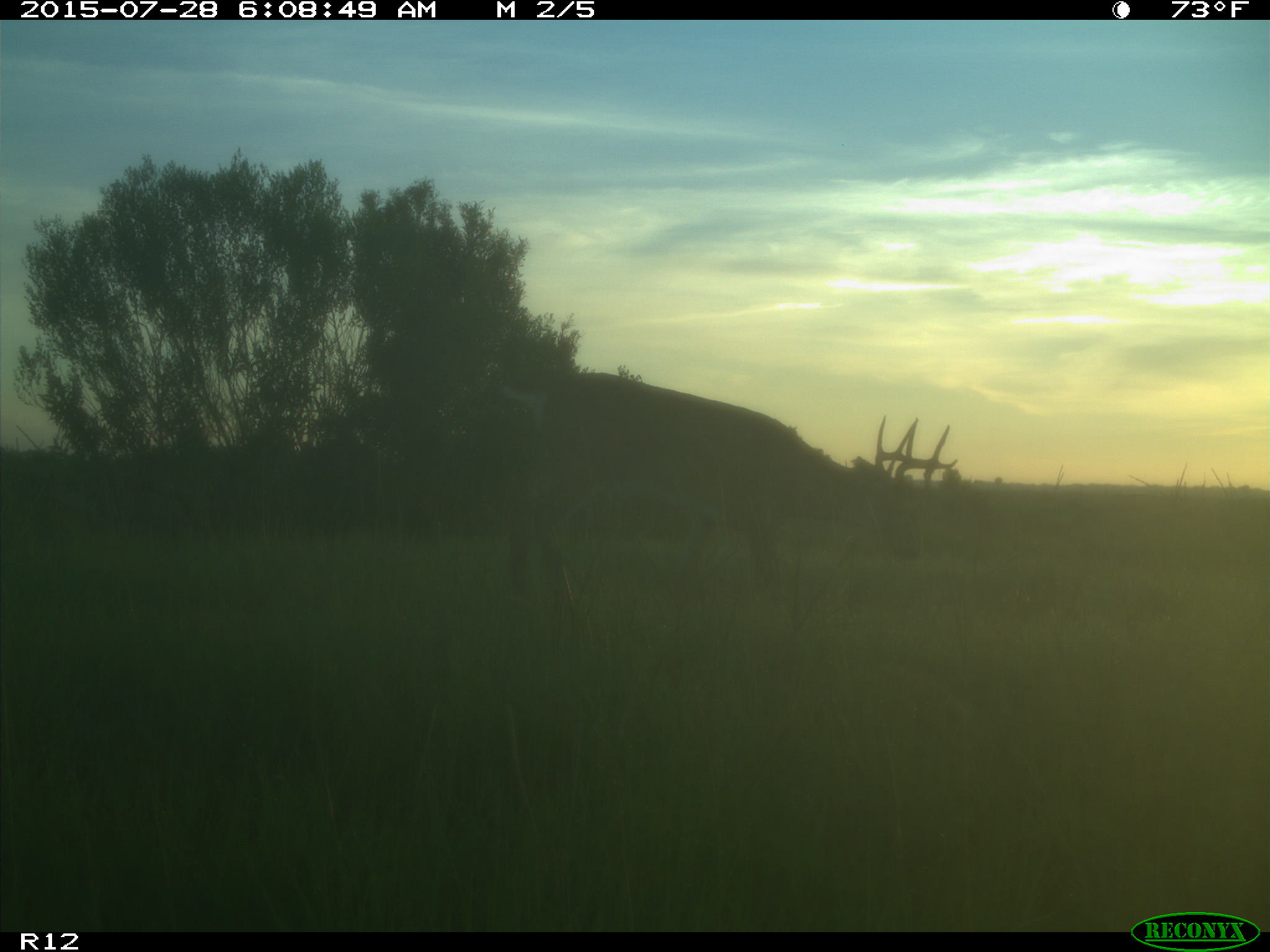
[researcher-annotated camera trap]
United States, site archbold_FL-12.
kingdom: Animalia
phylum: Chordata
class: Mammalia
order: Artiodactyla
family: Cervidae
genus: Odocoileus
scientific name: Odocoileus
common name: deer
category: unidentified deer